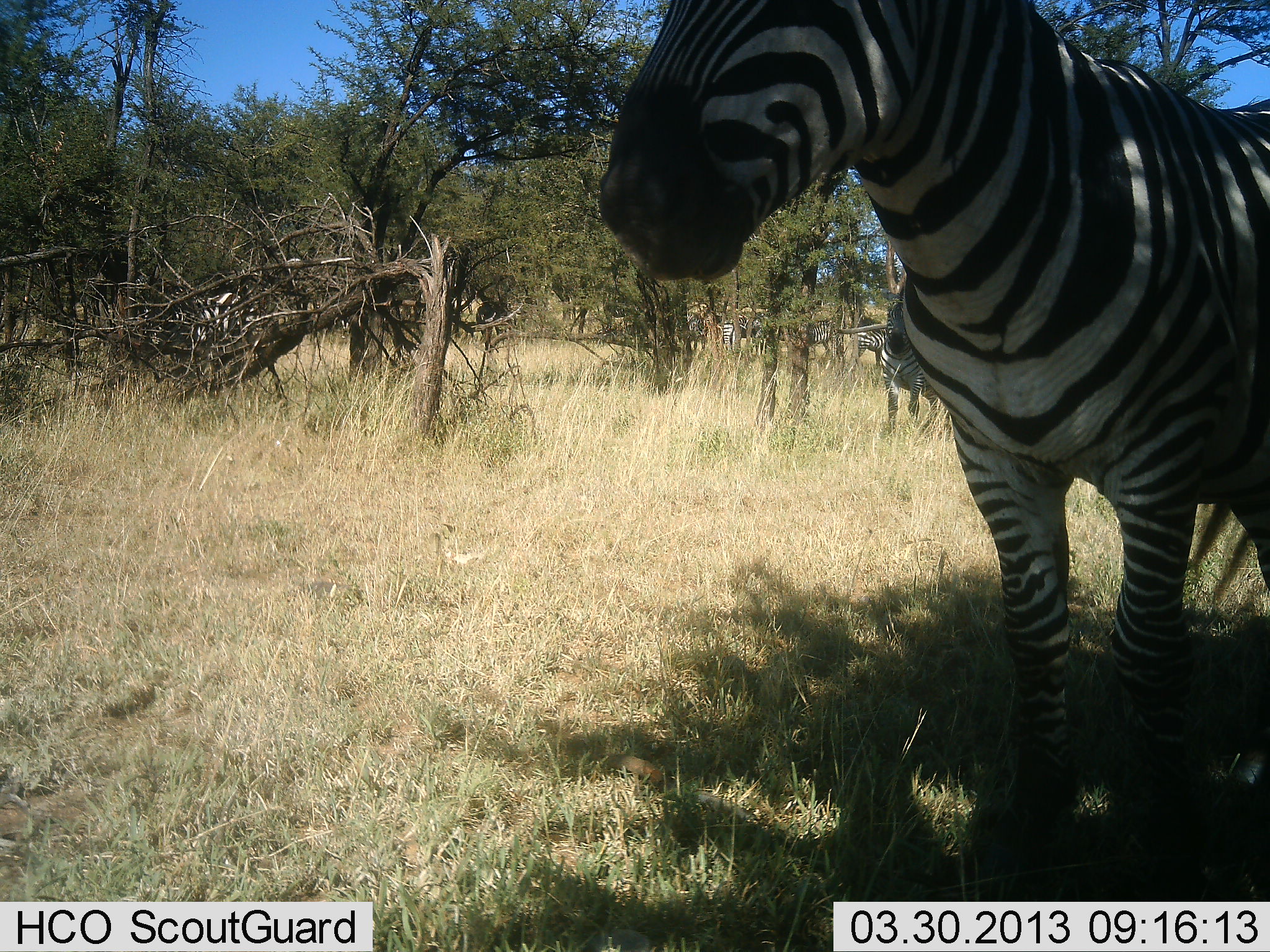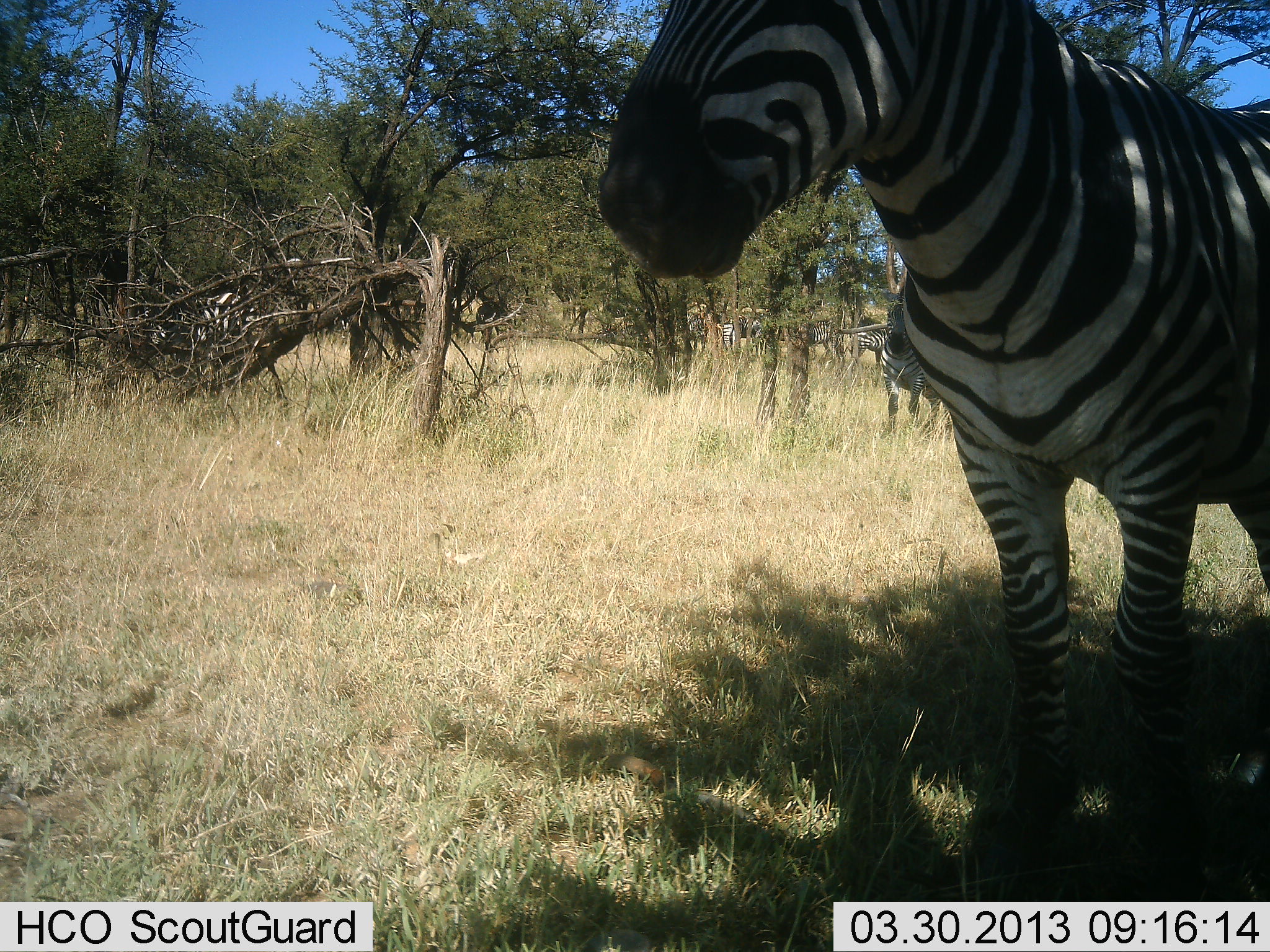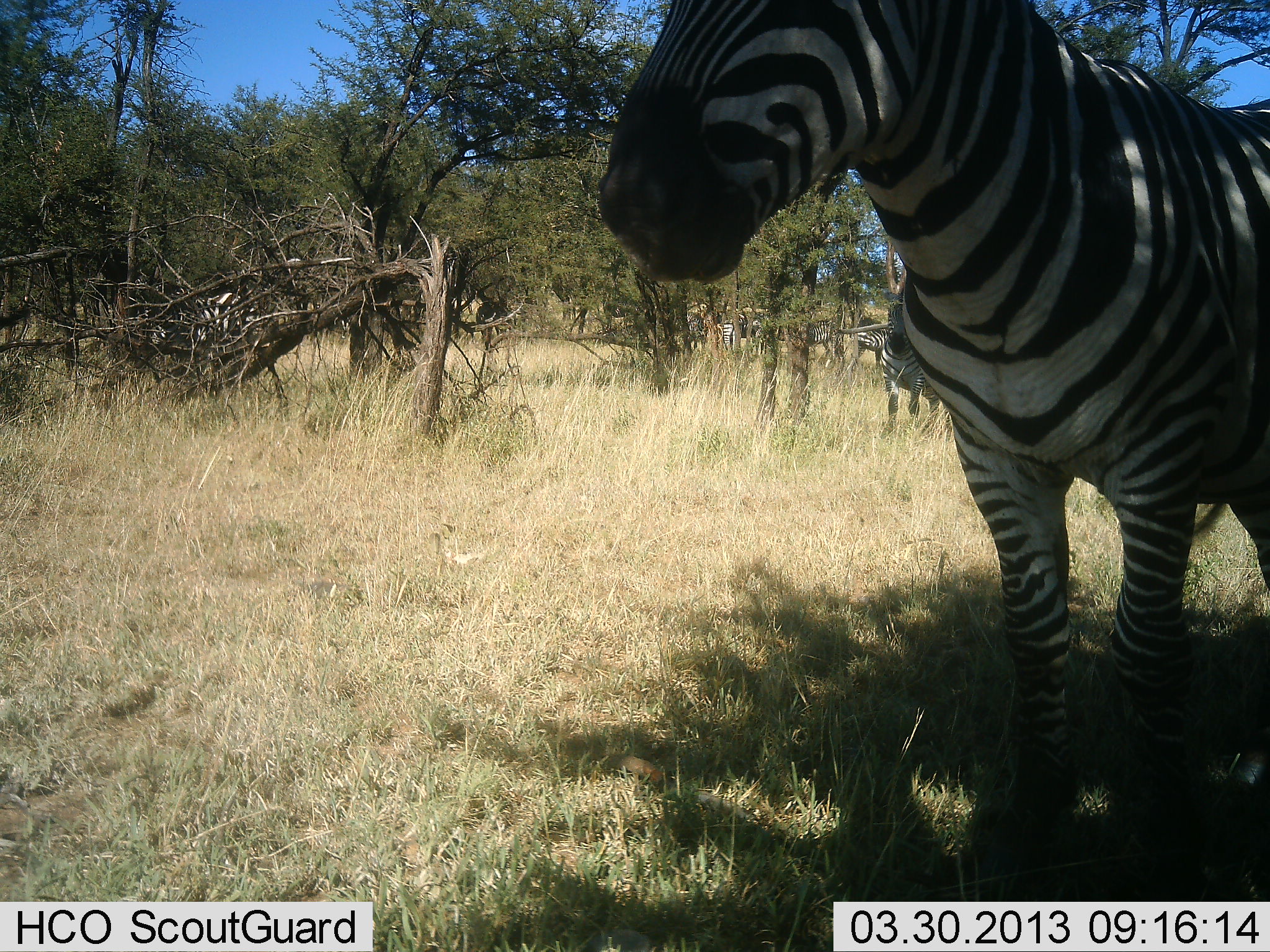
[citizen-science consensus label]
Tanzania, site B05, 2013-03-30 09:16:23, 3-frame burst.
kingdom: Animalia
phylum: Chordata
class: Mammalia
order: Perissodactyla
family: Equidae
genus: Equus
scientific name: Equus quagga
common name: plains zebra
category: zebra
Zebra (plains zebra) (Equus quagga), count 2. Behavior (volunteer vote fractions): standing 100%, resting 0%, moving 0%, interacting 0%. Young present (vote fraction): 0%. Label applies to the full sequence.